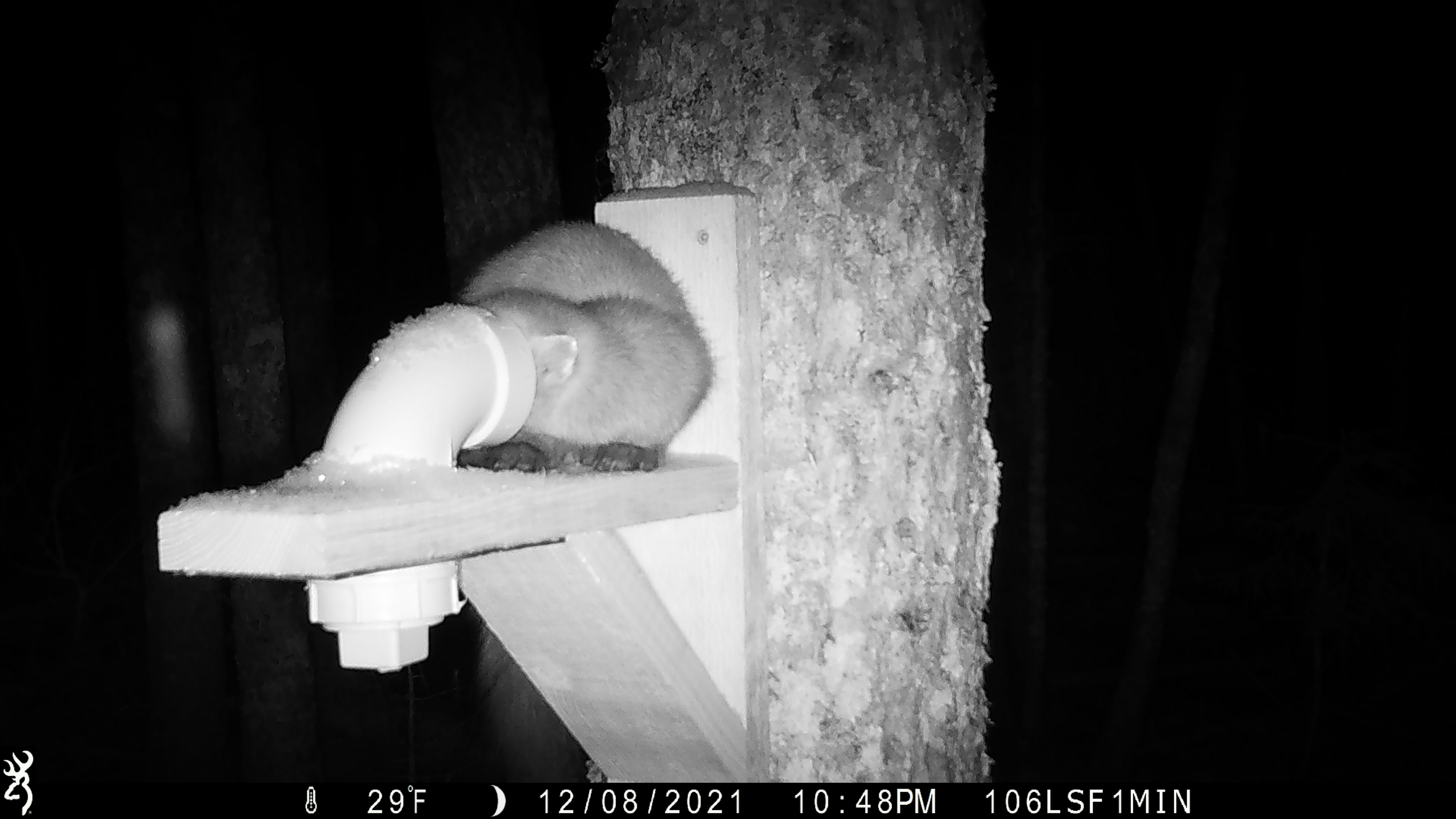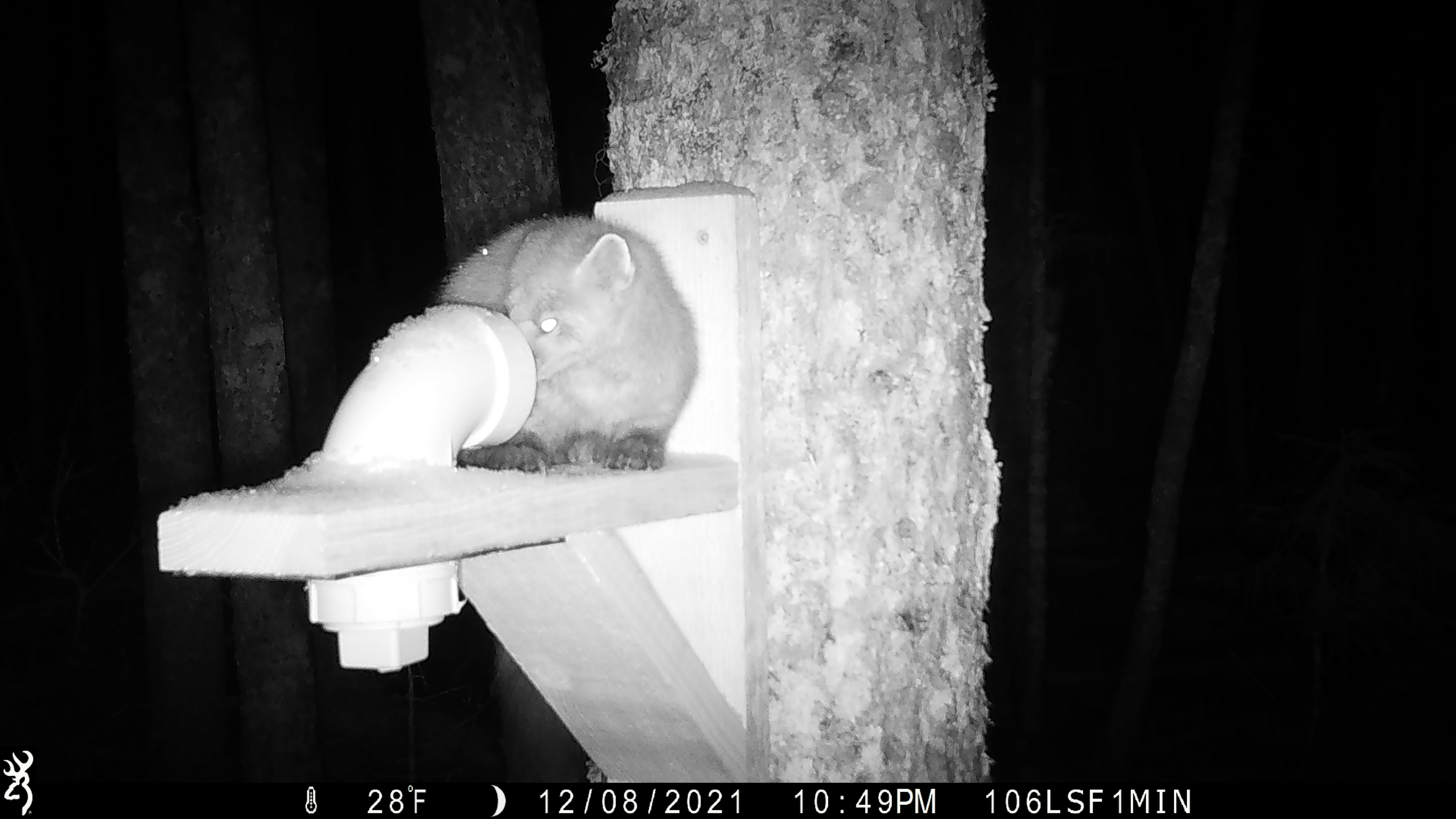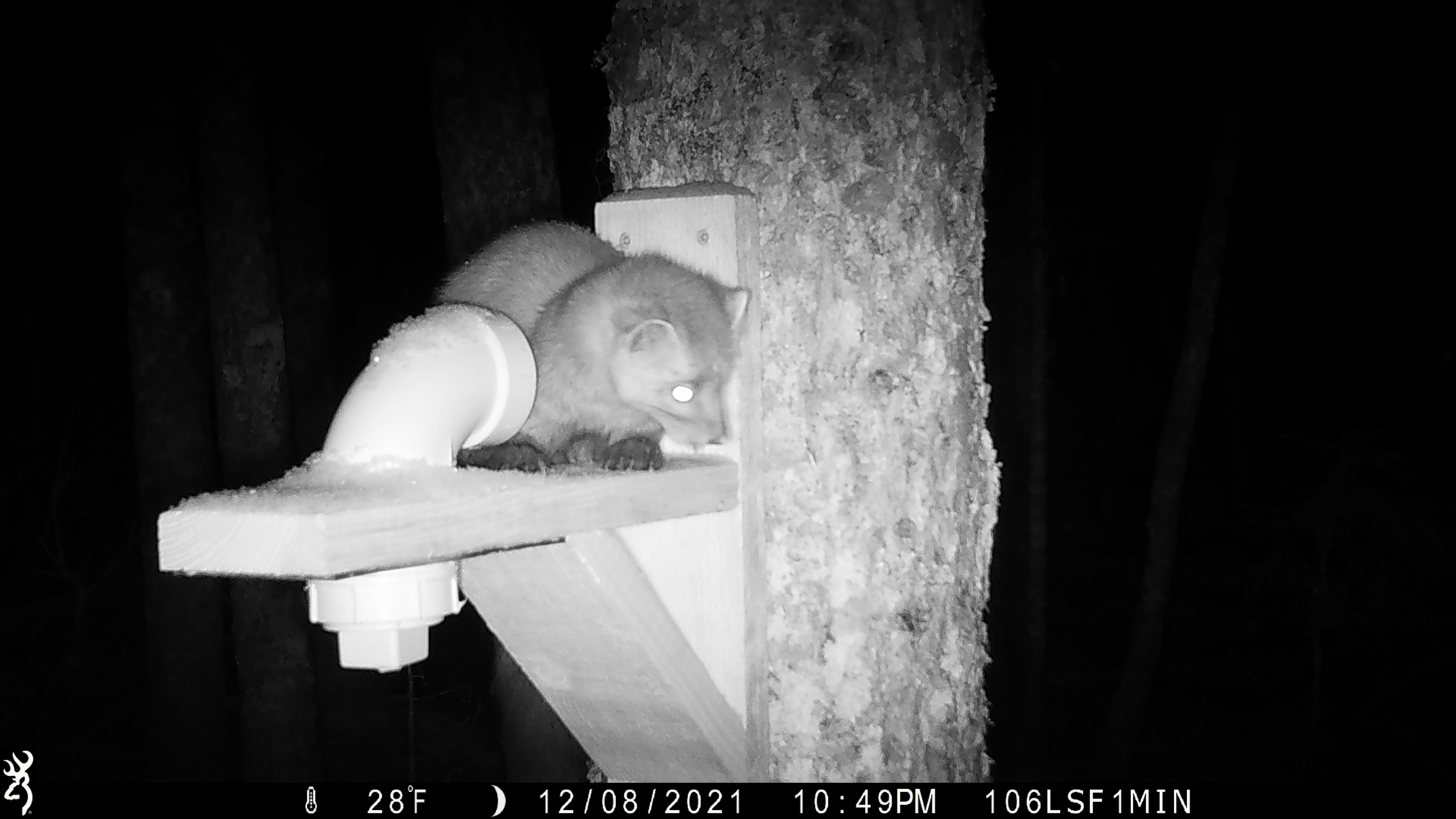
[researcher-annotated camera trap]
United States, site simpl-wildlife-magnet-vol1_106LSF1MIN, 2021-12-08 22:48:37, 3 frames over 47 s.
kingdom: Animalia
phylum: Chordata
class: Mammalia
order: Carnivora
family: Mustelidae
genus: Martes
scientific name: Martes americana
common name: american marten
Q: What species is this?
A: American marten (Martes americana).